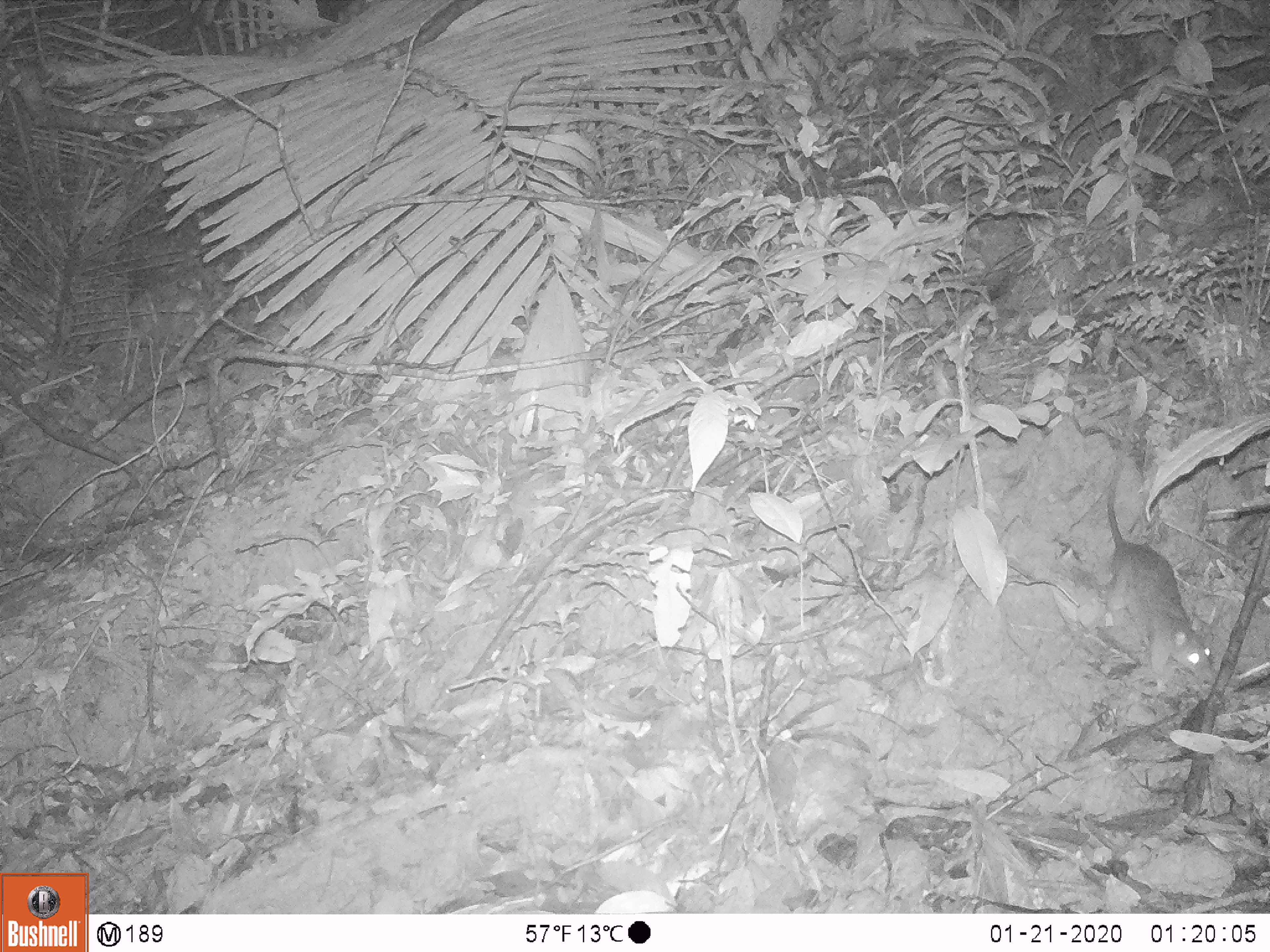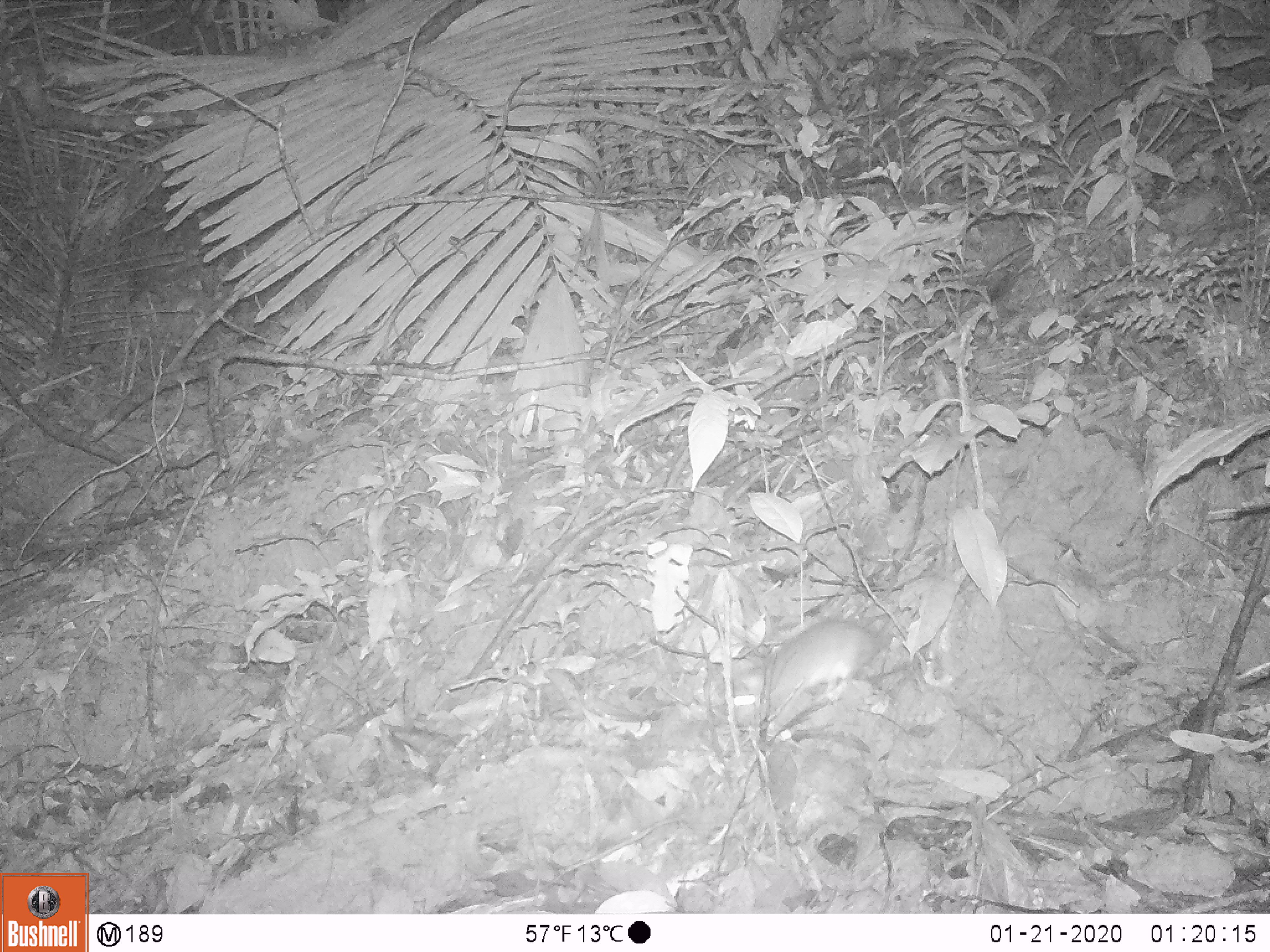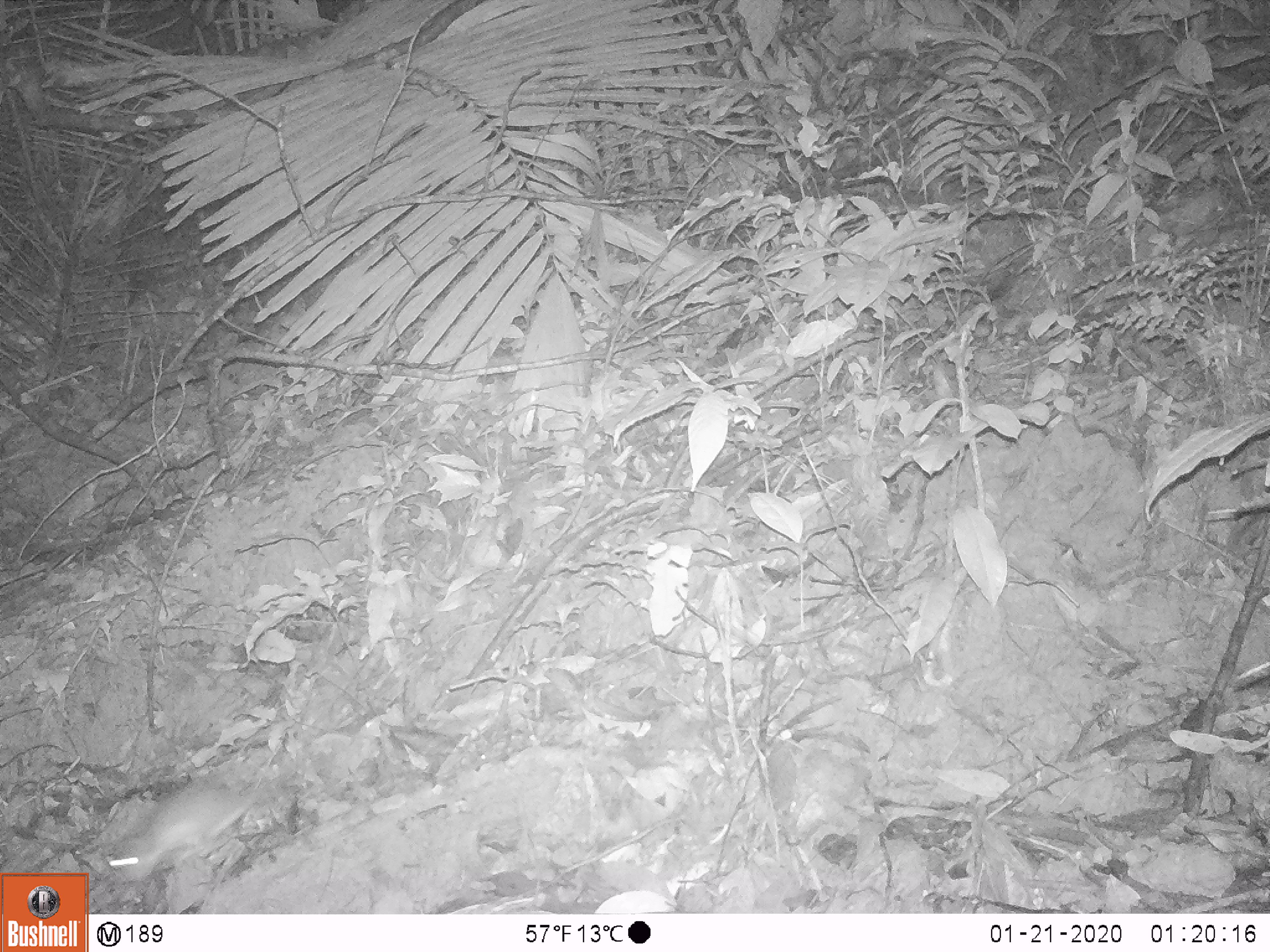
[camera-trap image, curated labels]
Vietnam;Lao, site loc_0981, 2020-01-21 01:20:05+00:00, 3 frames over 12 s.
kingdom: Animalia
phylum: Chordata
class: Mammalia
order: Rodentia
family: Muridae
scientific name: Muridae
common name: old-world mice and rats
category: unidentified murid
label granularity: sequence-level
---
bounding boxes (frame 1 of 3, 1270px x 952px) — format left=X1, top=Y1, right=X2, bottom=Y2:
unidentified murid: left=1098, top=462, right=1215, bottom=692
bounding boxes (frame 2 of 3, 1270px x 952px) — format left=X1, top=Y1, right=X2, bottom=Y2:
unidentified murid: left=732, top=604, right=901, bottom=741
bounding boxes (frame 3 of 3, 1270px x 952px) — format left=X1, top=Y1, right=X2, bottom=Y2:
unidentified murid: left=106, top=783, right=275, bottom=882